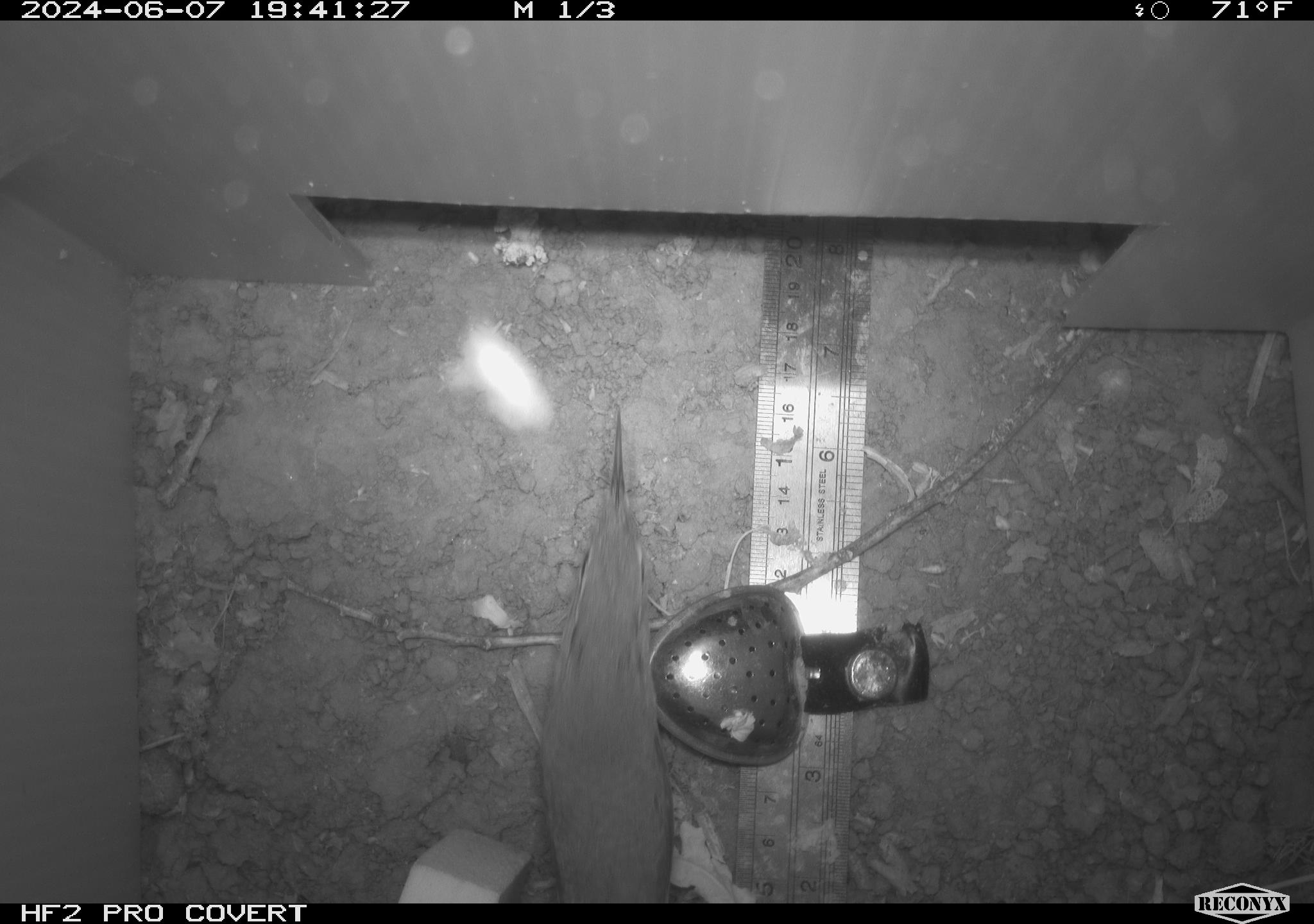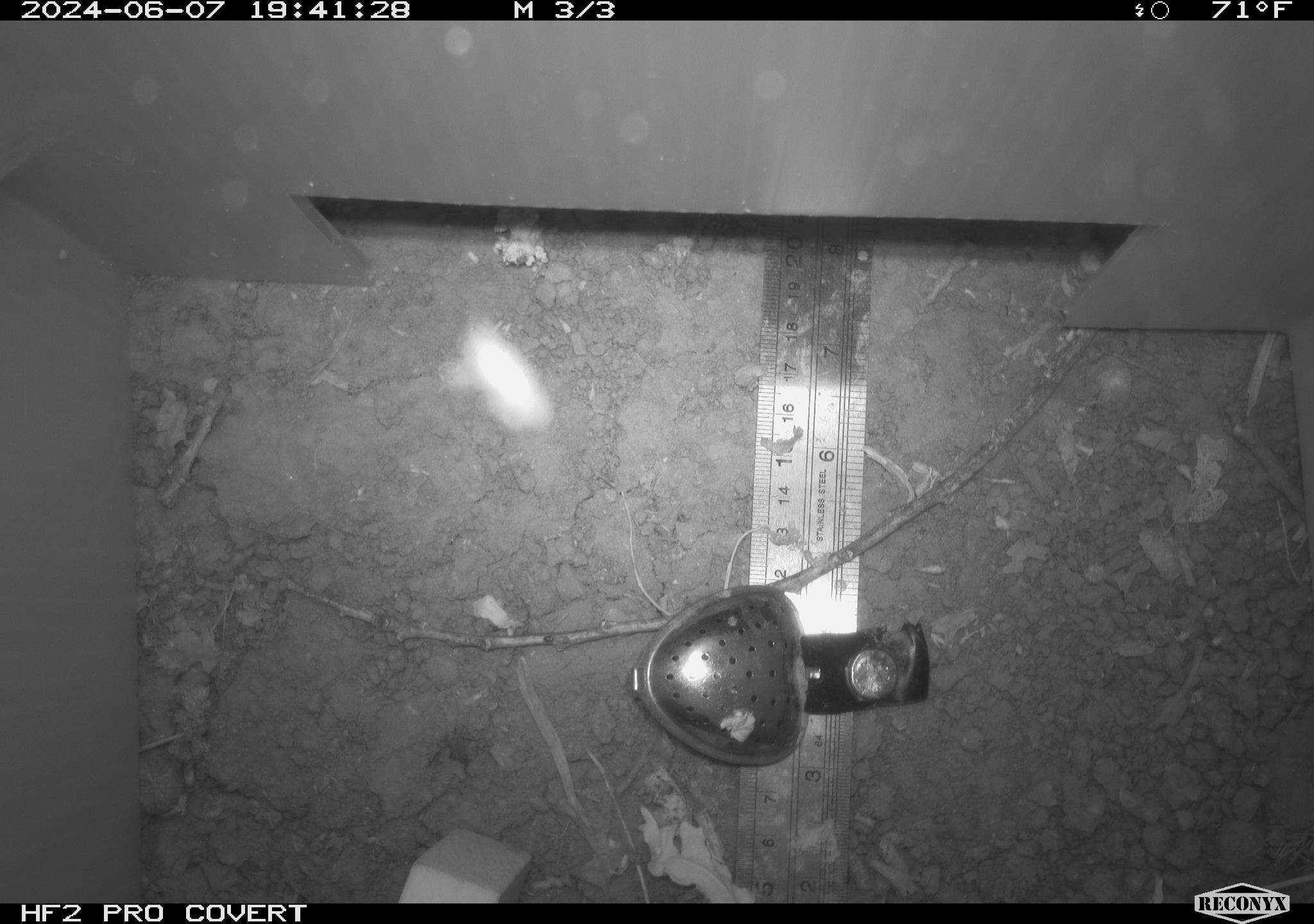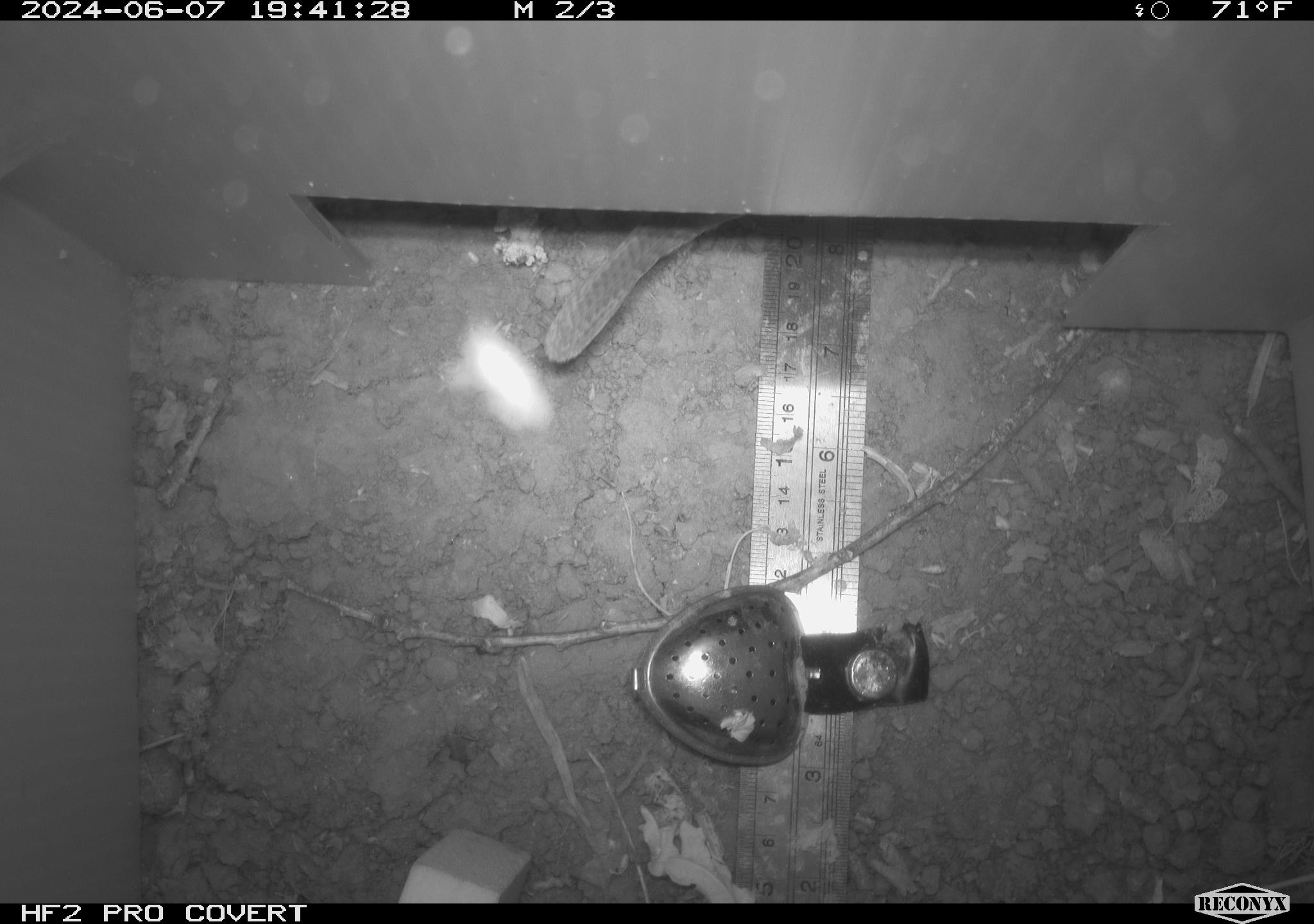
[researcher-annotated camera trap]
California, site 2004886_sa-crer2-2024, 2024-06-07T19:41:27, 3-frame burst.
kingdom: Animalia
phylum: Chordata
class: Aves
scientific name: Aves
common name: bird